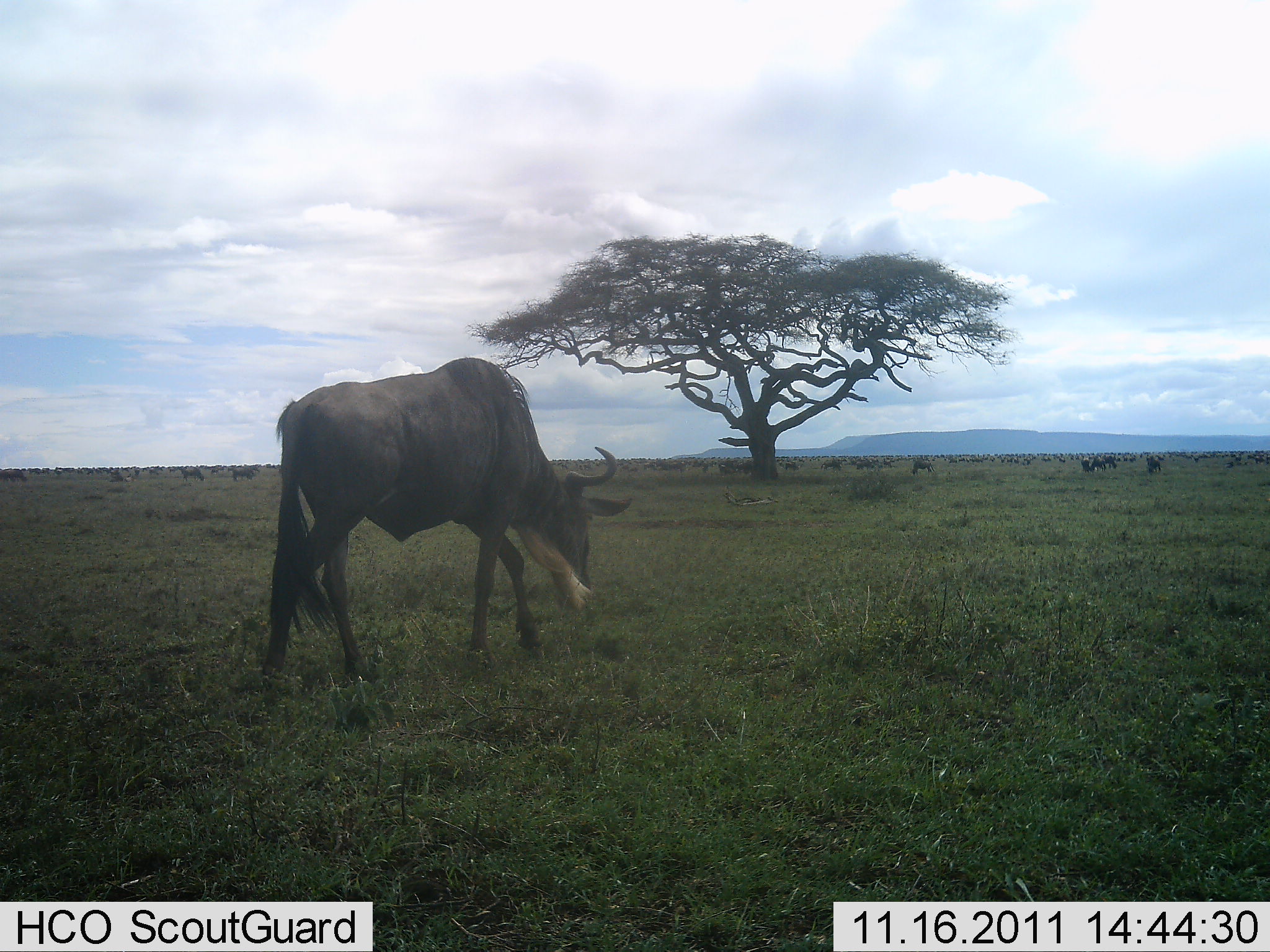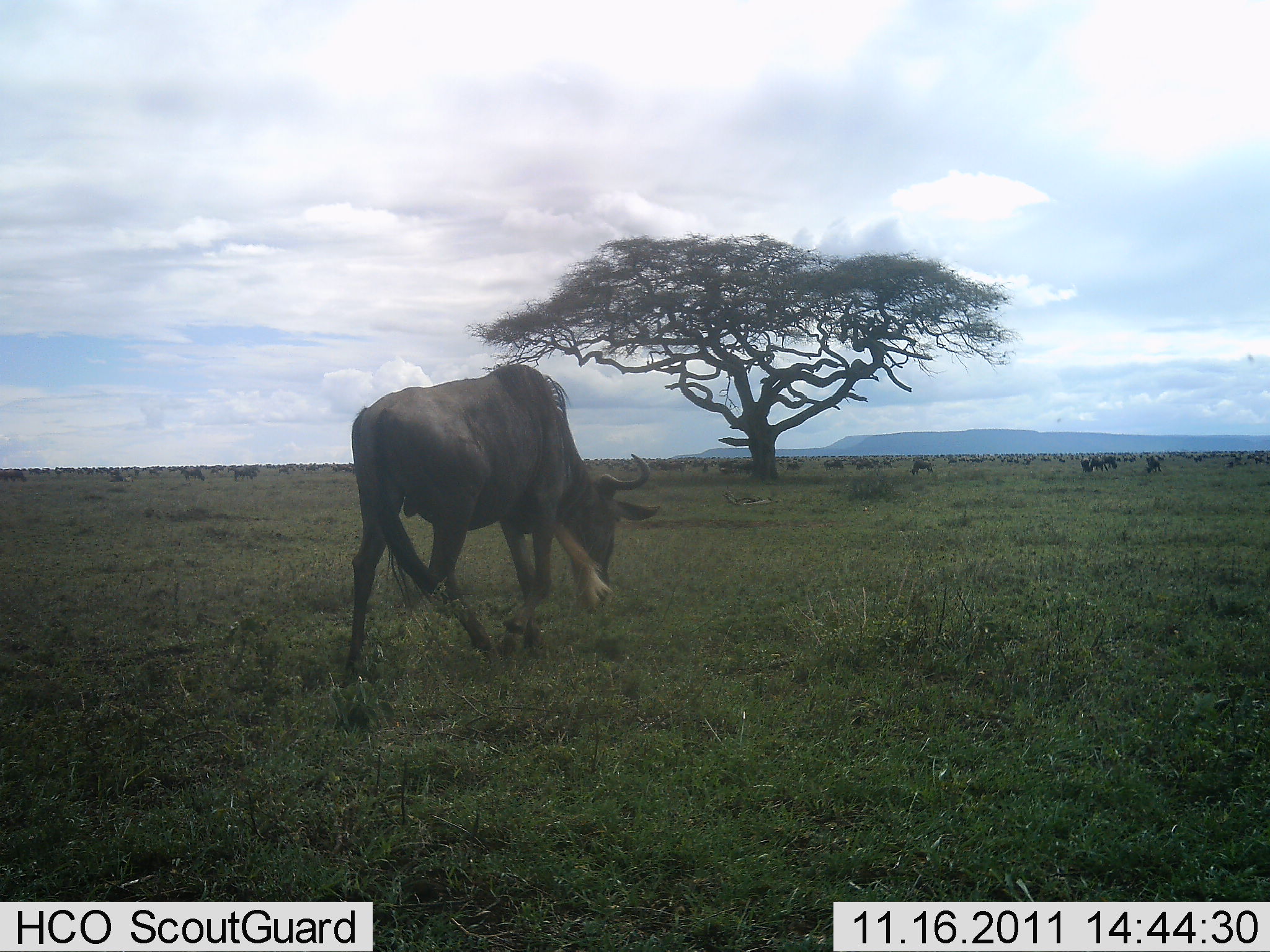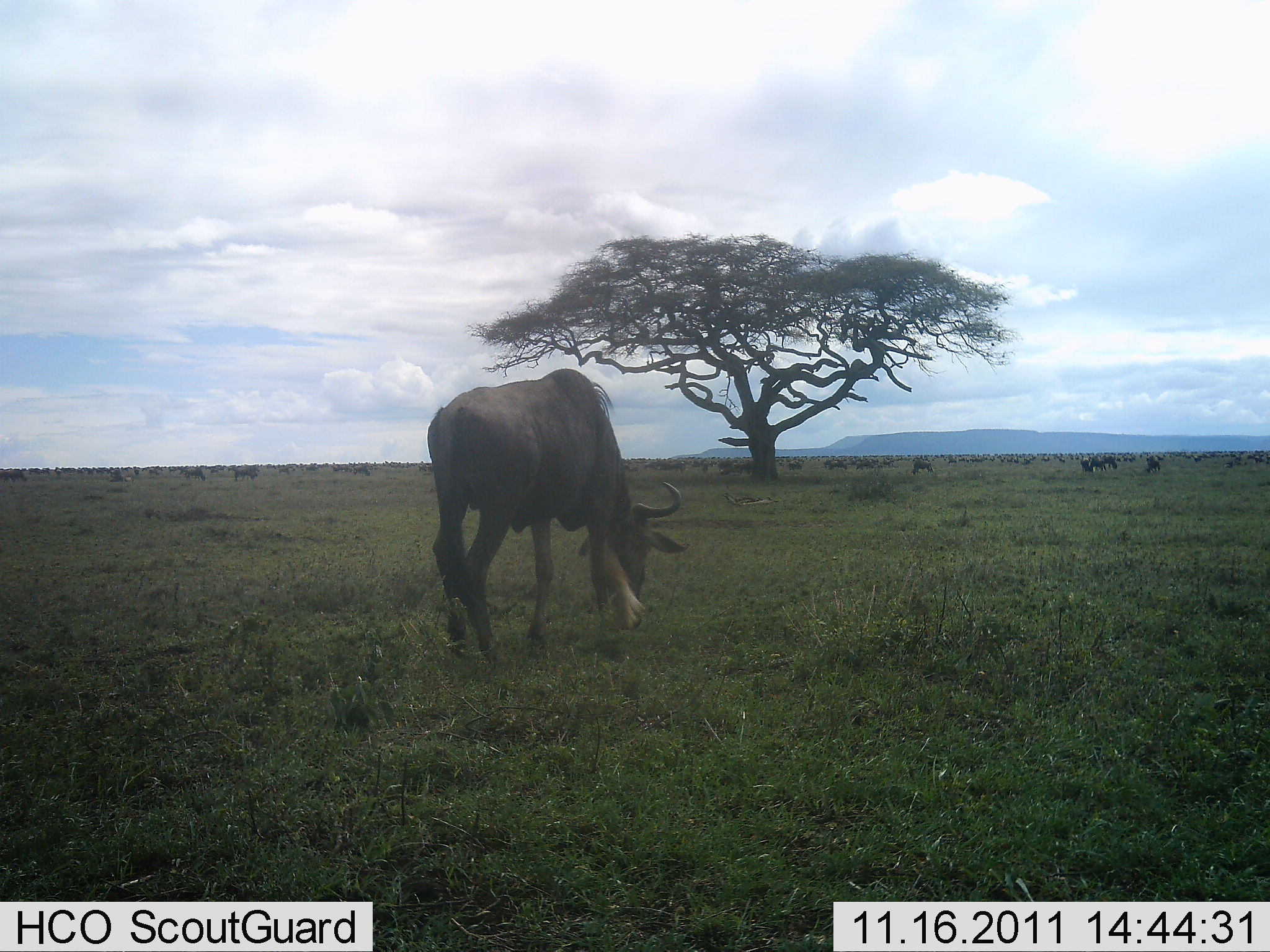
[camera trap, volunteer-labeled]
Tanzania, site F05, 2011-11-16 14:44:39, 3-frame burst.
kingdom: Animalia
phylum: Chordata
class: Mammalia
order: Artiodactyla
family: Bovidae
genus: Connochaetes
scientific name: Connochaetes taurinus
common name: blue wildebeest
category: wildebeest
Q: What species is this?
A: Wildebeest (blue wildebeest) (Connochaetes taurinus).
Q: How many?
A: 1.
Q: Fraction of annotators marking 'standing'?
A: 25%.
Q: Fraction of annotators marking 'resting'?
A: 8%.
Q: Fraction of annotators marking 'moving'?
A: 83%.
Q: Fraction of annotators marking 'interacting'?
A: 8%.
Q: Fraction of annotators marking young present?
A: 0%.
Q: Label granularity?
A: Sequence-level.